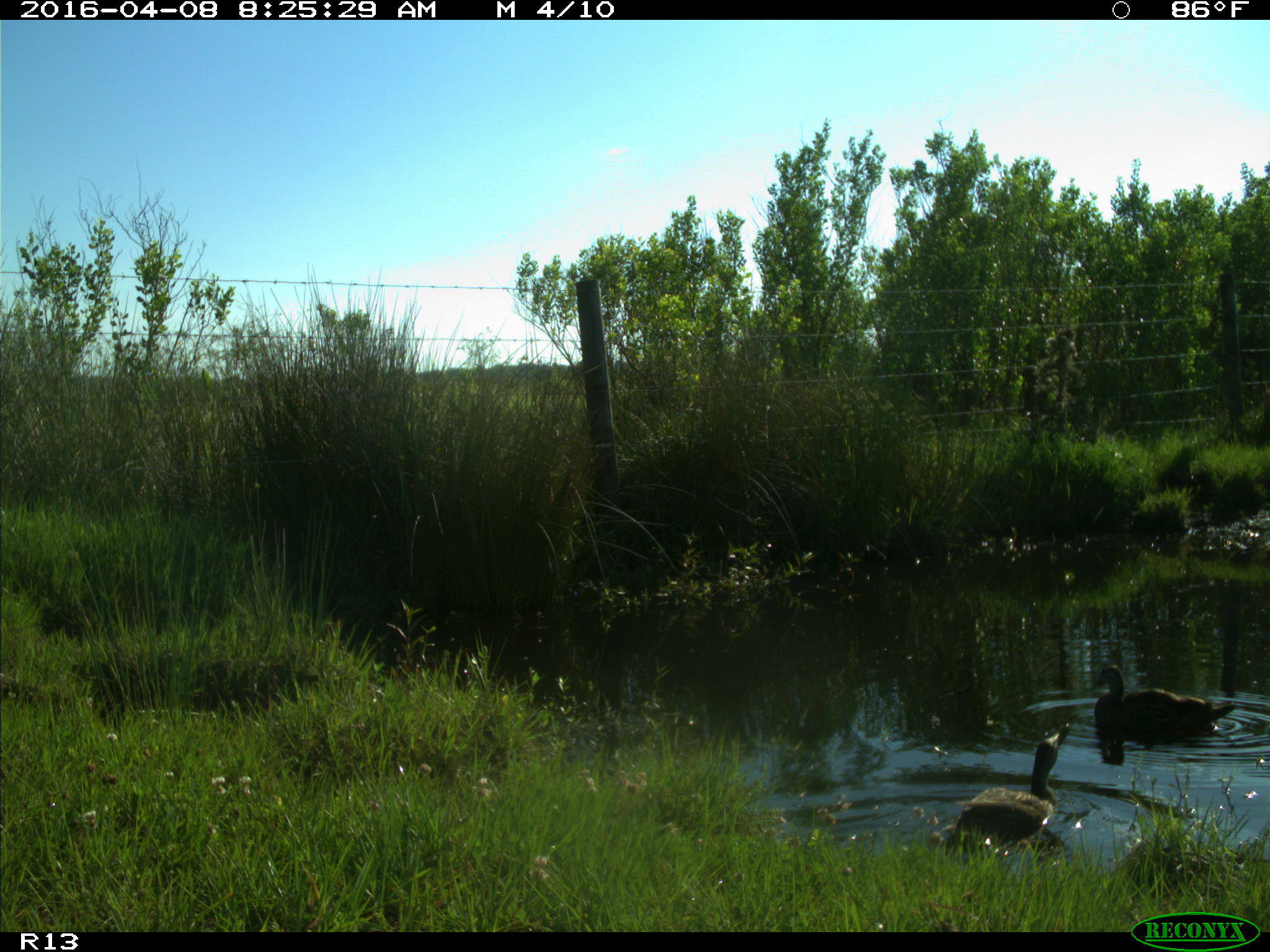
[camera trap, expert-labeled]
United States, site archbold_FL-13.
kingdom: Animalia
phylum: Chordata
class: Aves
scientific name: Aves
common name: birds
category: unidentified bird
Unidentified bird (birds) (Aves).